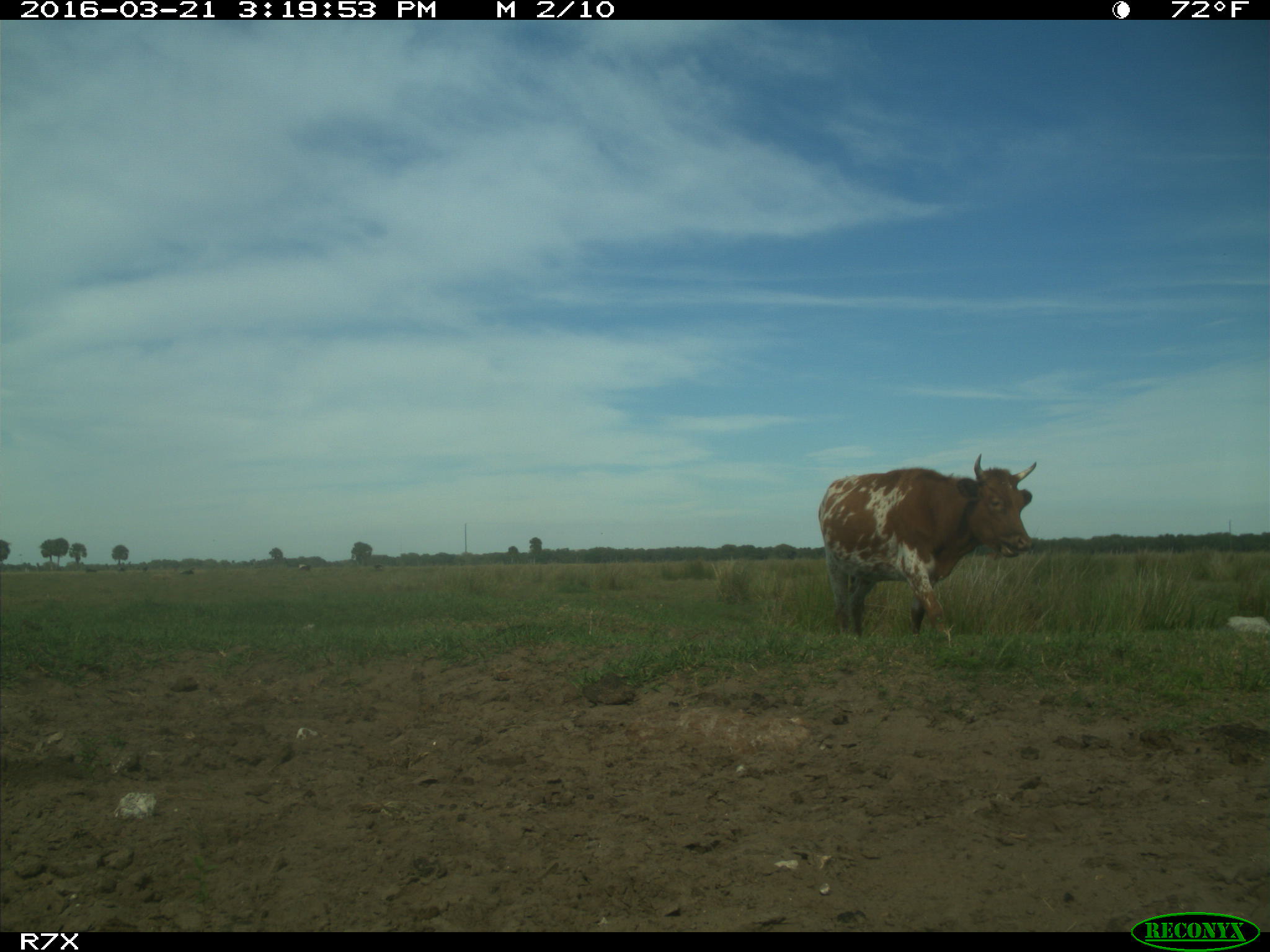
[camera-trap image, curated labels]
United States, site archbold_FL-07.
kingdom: Animalia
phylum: Chordata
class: Mammalia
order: Artiodactyla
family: Bovidae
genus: Bos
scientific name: Bos taurus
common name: domestic cow